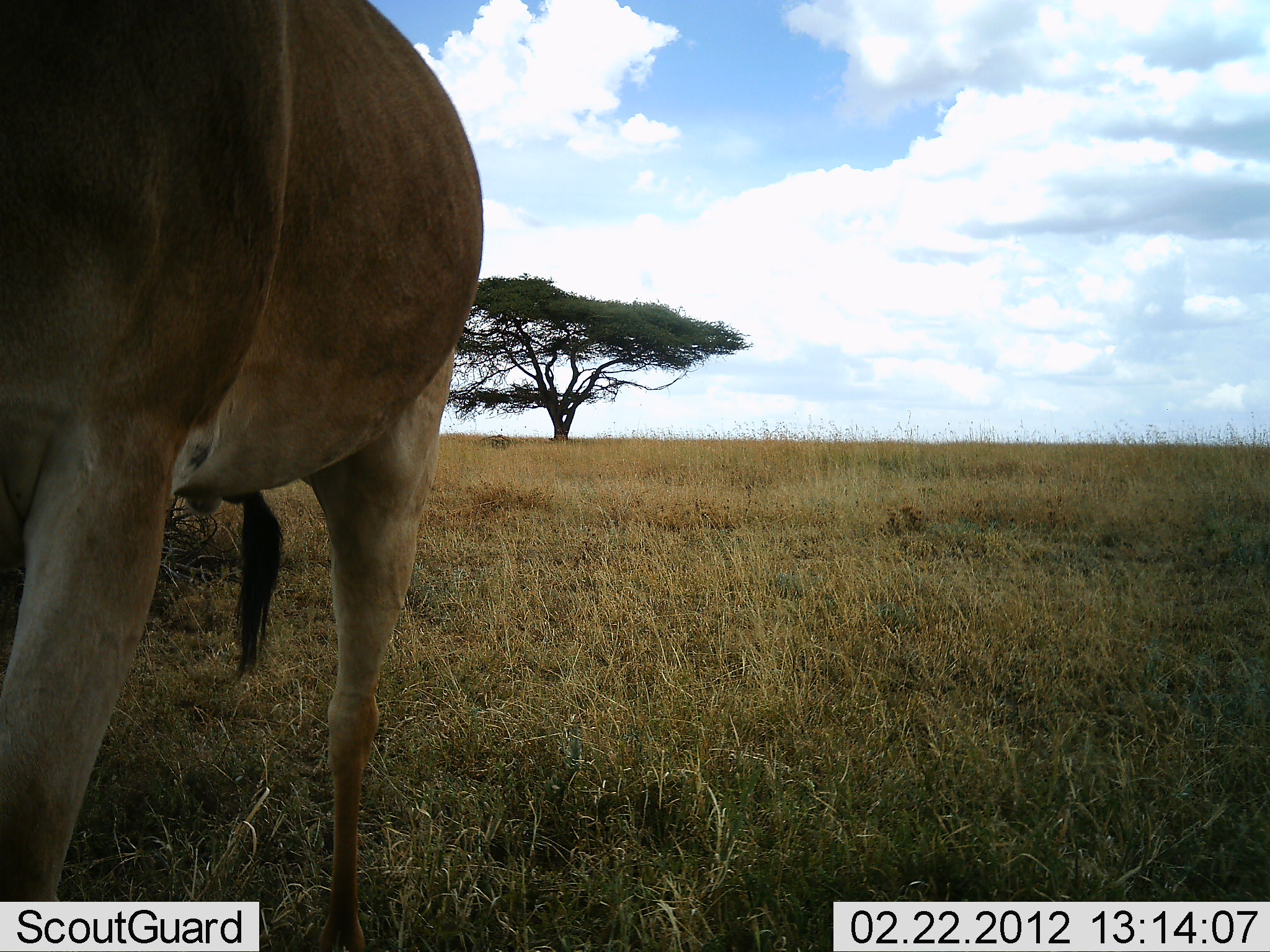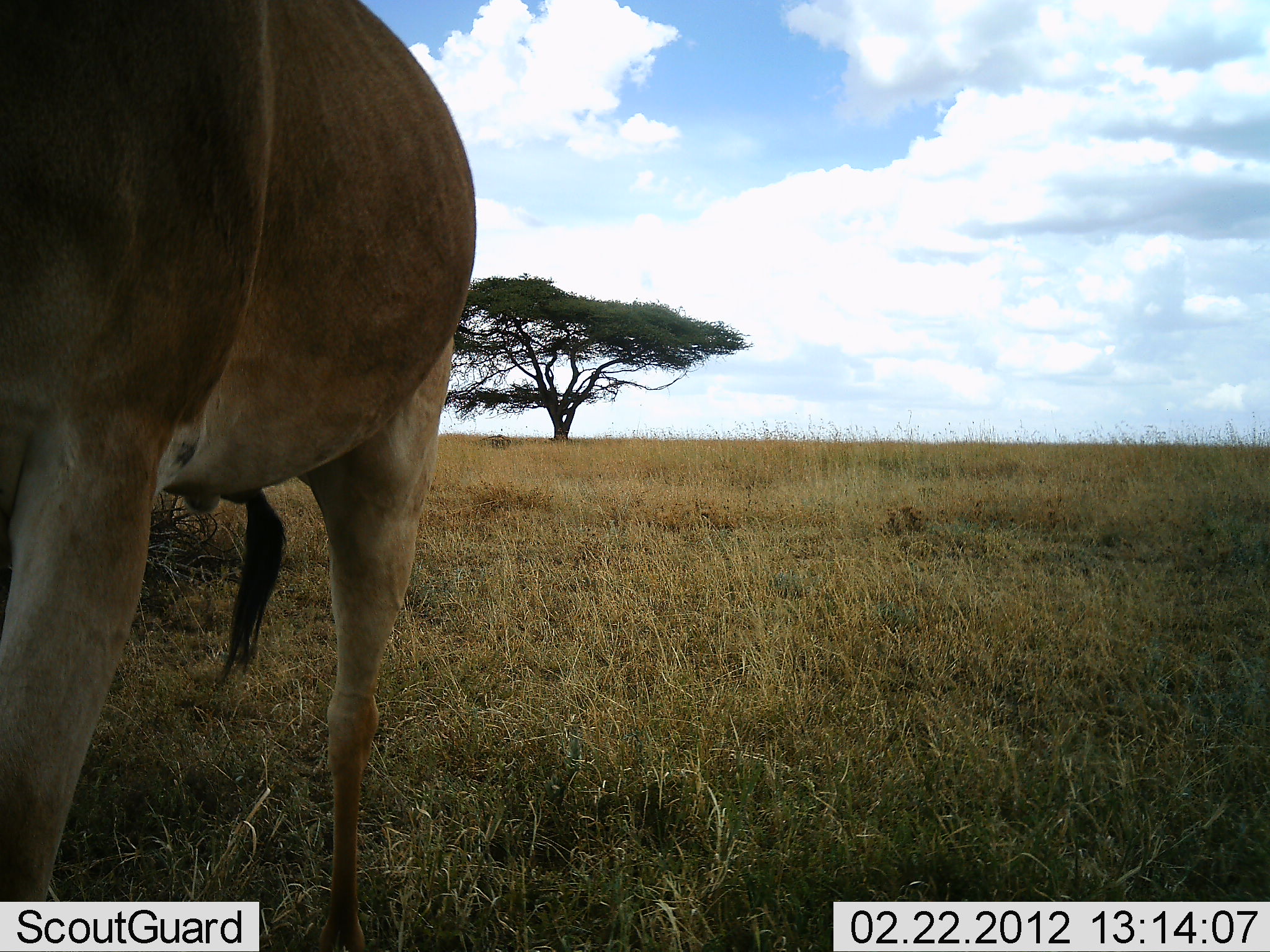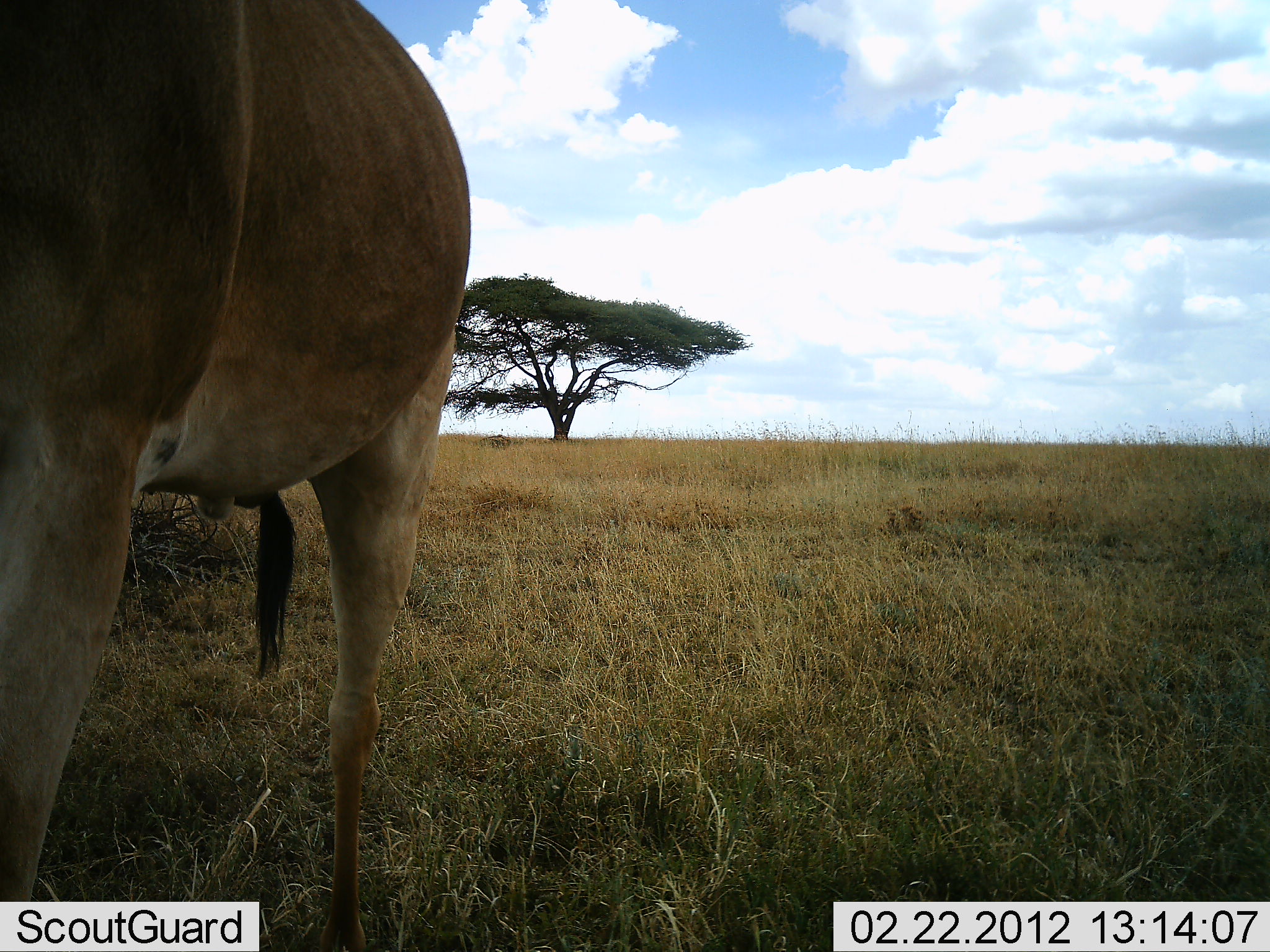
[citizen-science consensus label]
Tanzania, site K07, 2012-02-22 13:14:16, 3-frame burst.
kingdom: Animalia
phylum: Chordata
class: Mammalia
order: Artiodactyla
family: Bovidae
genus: Alcelaphus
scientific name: Alcelaphus buselaphus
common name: hartebeest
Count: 1.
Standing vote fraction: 100%.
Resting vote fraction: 0%.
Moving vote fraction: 0%.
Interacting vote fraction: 0%.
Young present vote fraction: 0%.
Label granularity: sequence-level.